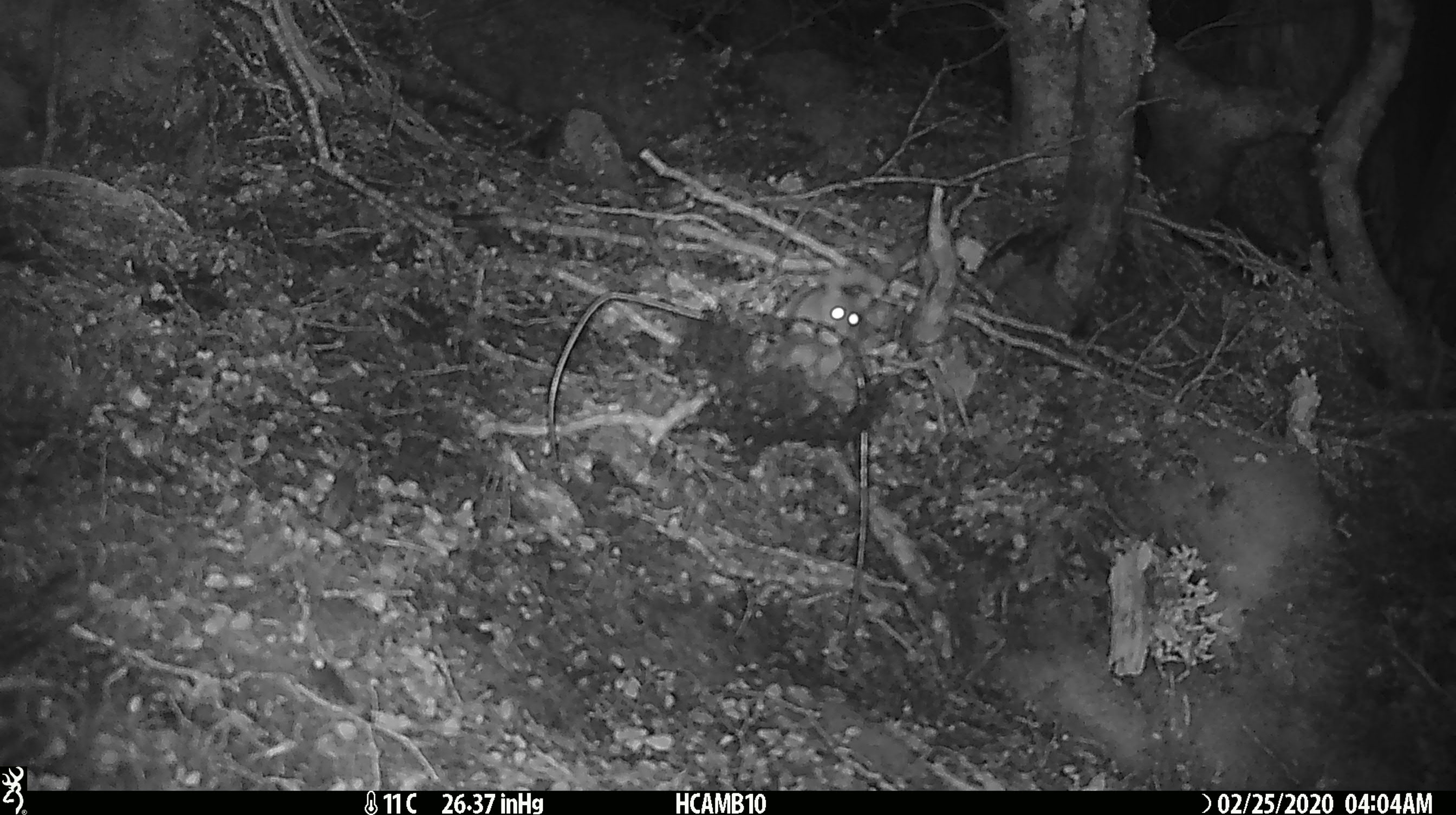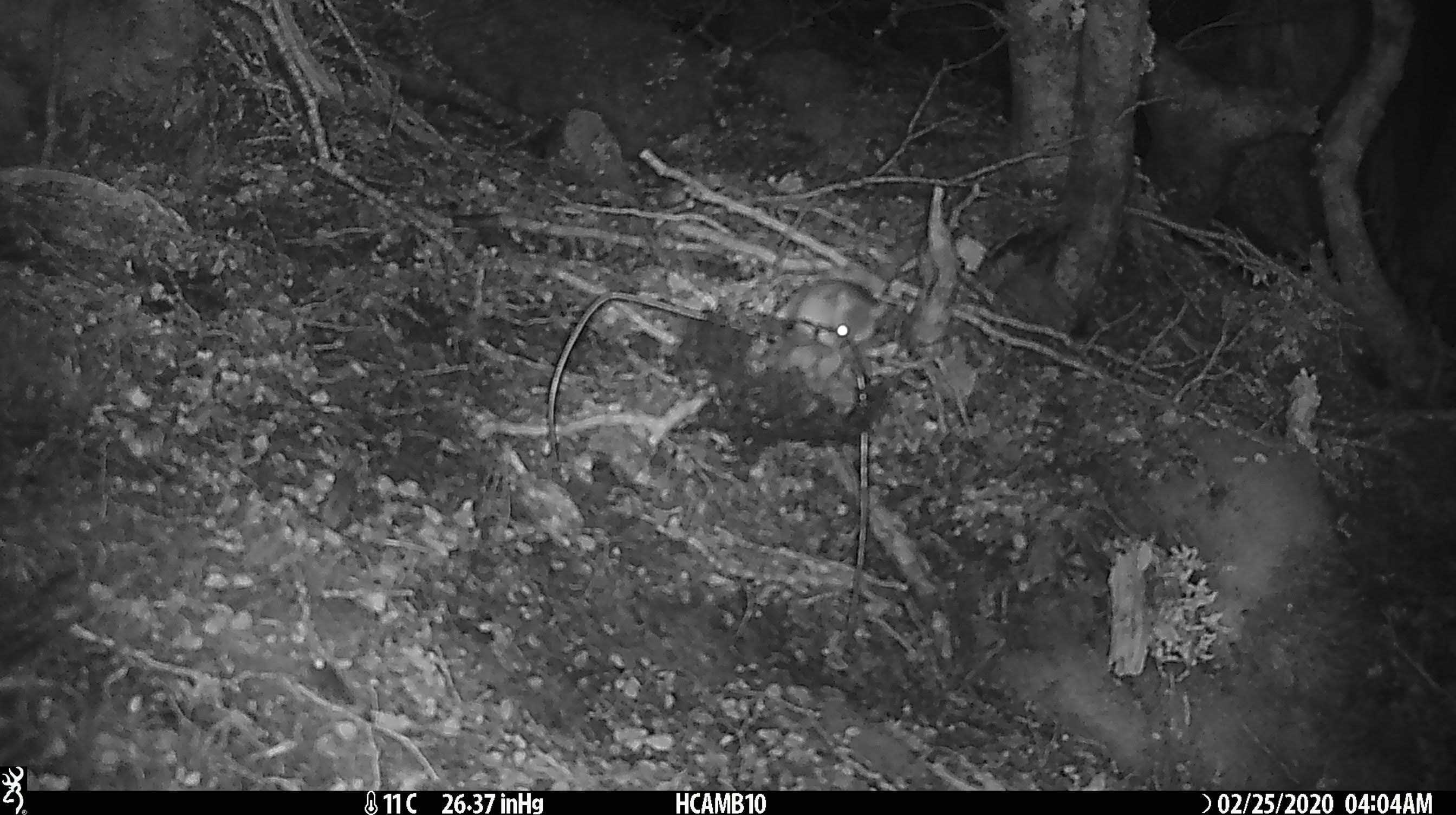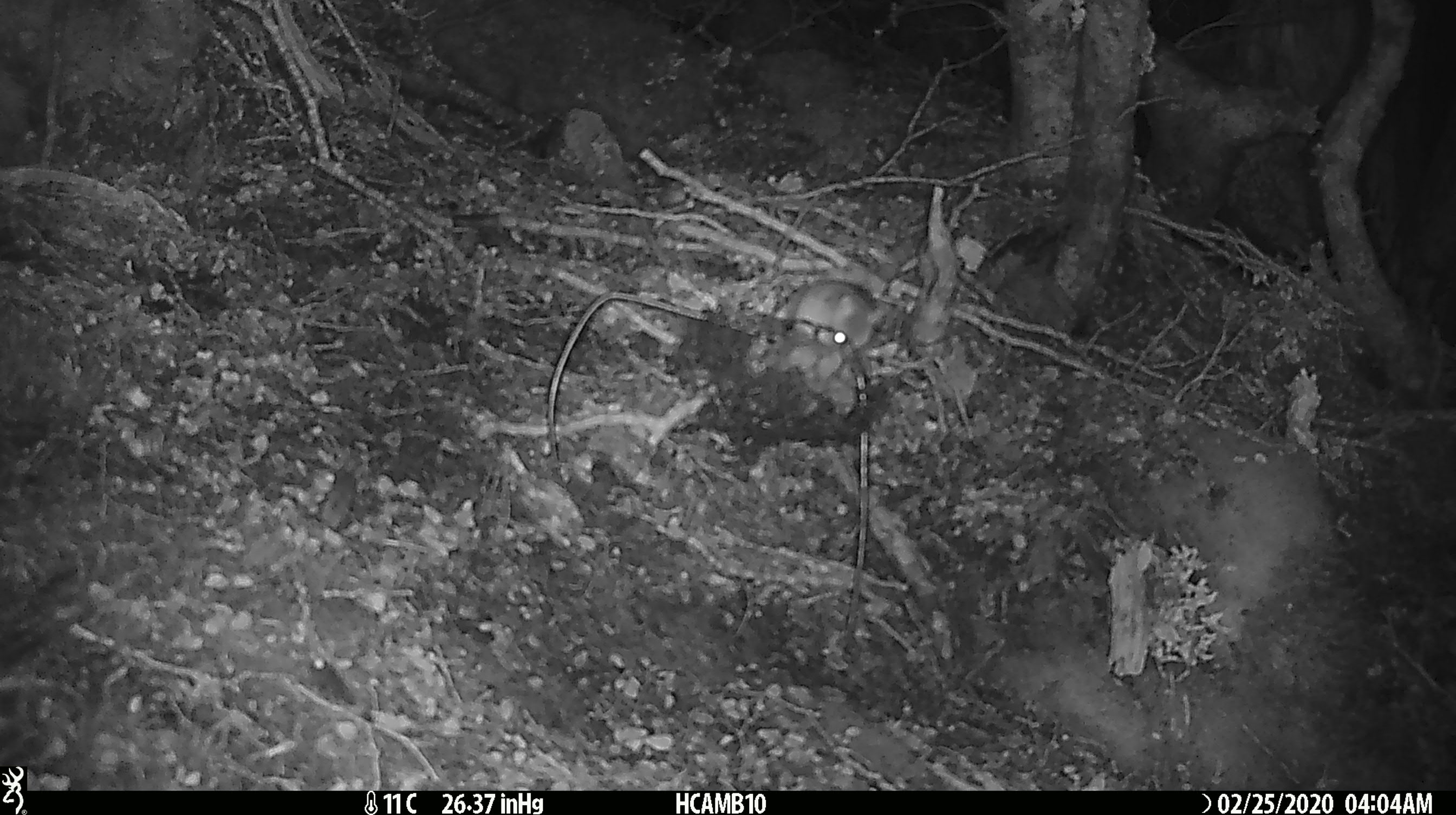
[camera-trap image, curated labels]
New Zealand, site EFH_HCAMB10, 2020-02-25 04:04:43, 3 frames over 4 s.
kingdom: Animalia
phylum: Chordata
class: Mammalia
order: Rodentia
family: Muridae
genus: Mus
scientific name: Mus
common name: mouse